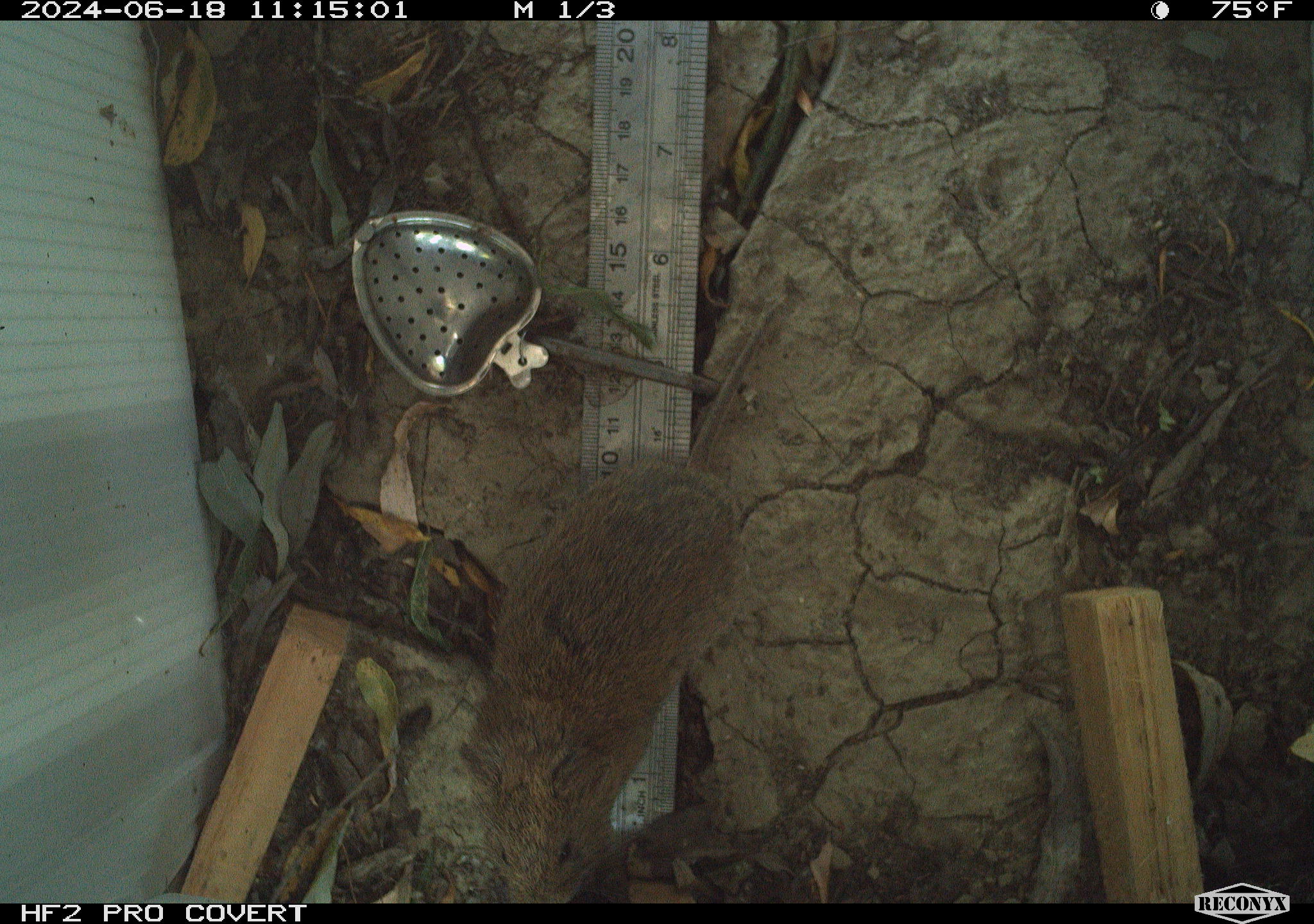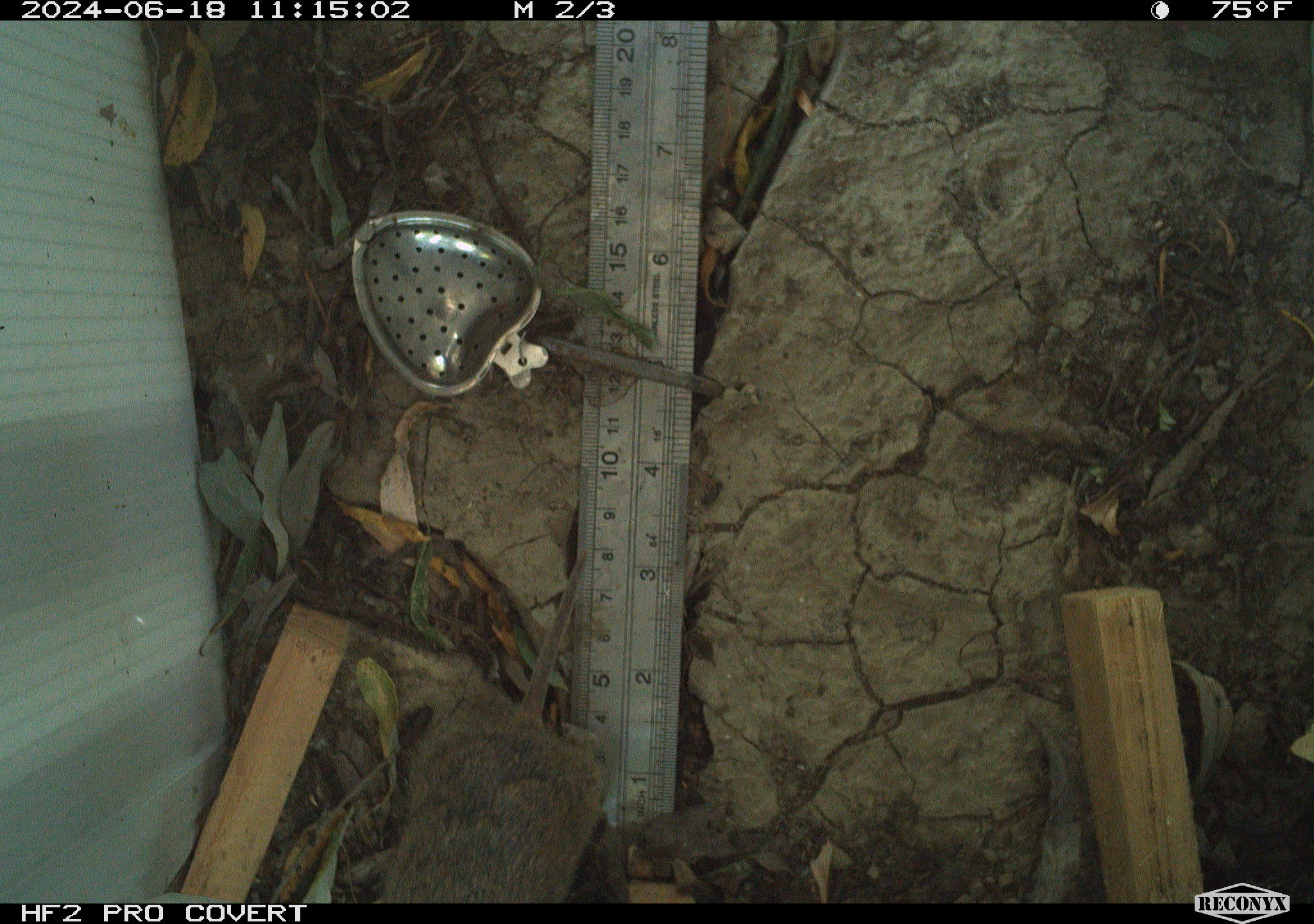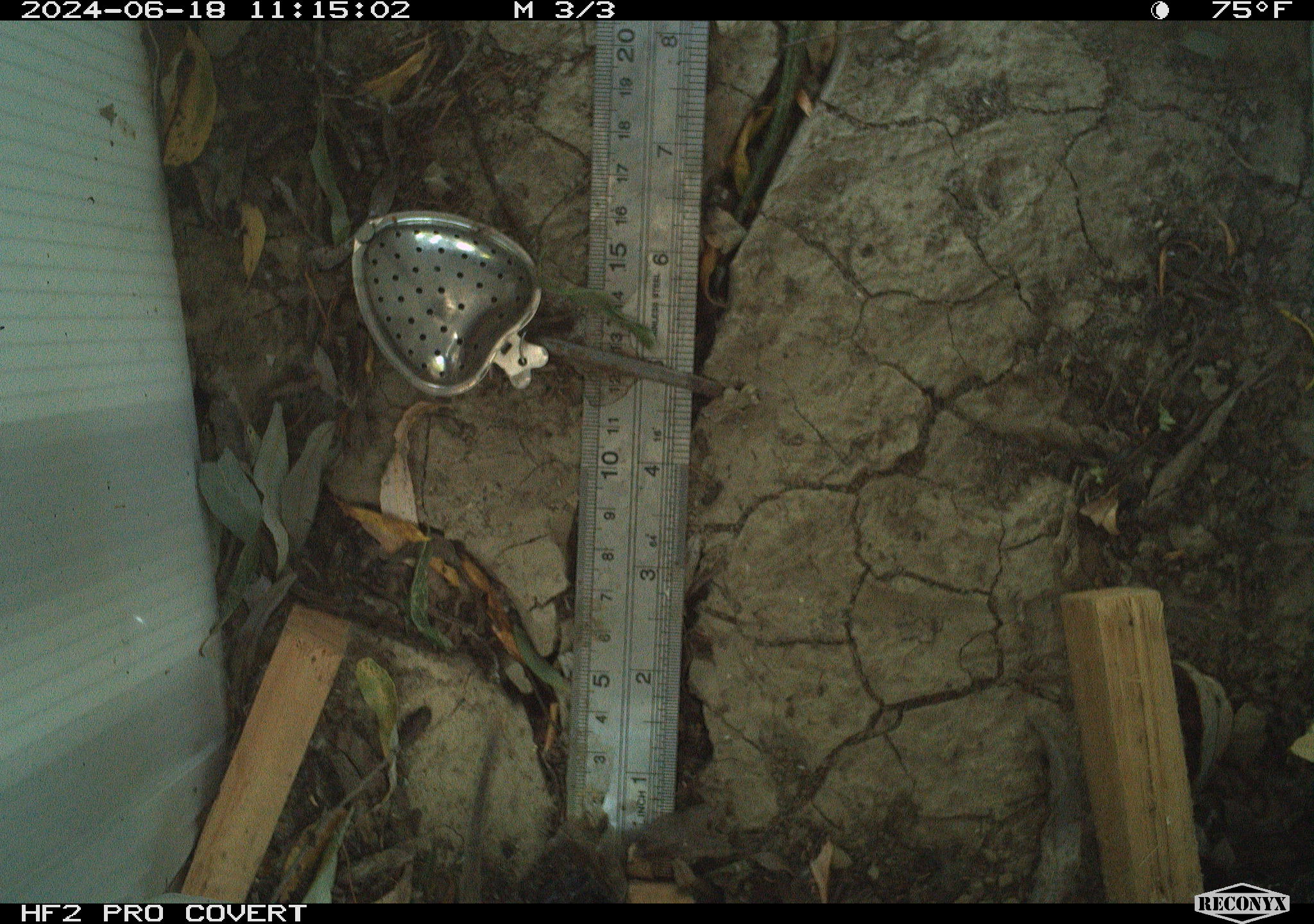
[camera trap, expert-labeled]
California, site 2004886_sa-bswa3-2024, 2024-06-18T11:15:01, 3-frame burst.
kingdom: Animalia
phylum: Chordata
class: Mammalia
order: Rodentia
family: Cricetidae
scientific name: Arvicolinae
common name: voles, lemmings, and muskrats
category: arvicolinae subfamily